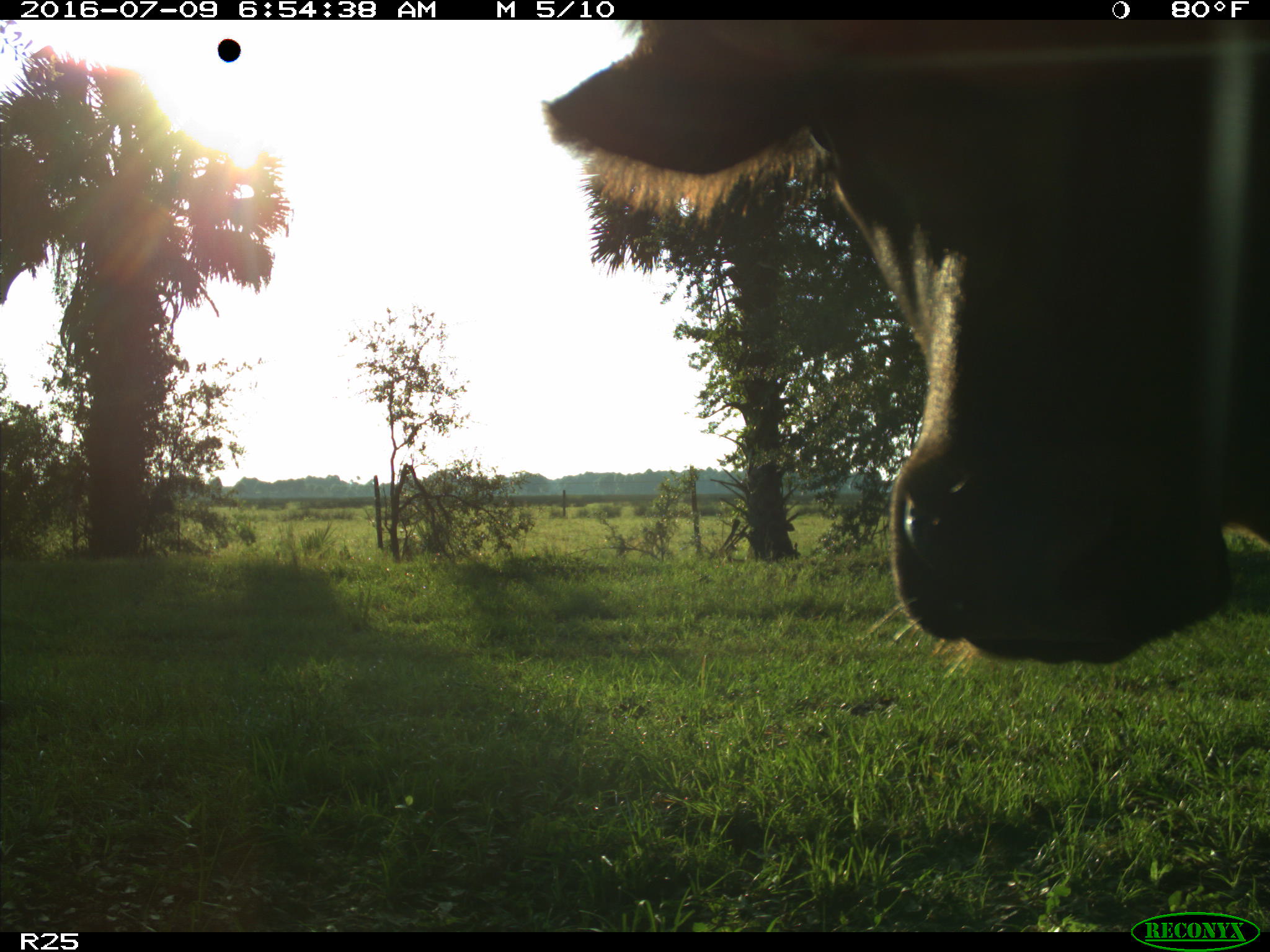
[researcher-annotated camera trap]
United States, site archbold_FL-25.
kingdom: Animalia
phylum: Chordata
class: Mammalia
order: Artiodactyla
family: Bovidae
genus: Bos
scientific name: Bos taurus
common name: domestic cow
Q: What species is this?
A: Bos taurus (domestic cow).